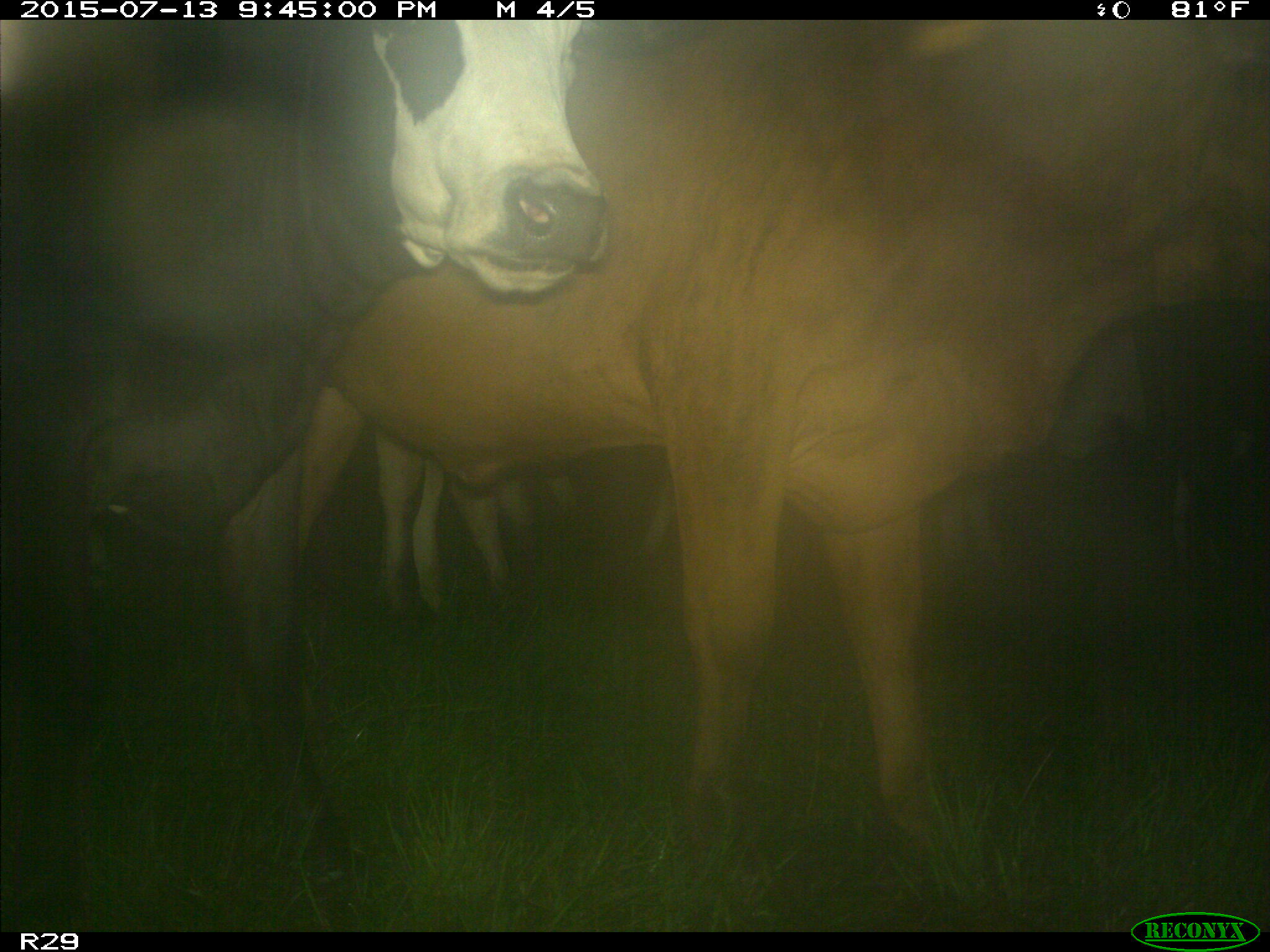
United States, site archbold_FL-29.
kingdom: Animalia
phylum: Chordata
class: Mammalia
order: Artiodactyla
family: Bovidae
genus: Bos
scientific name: Bos taurus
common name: domestic cow